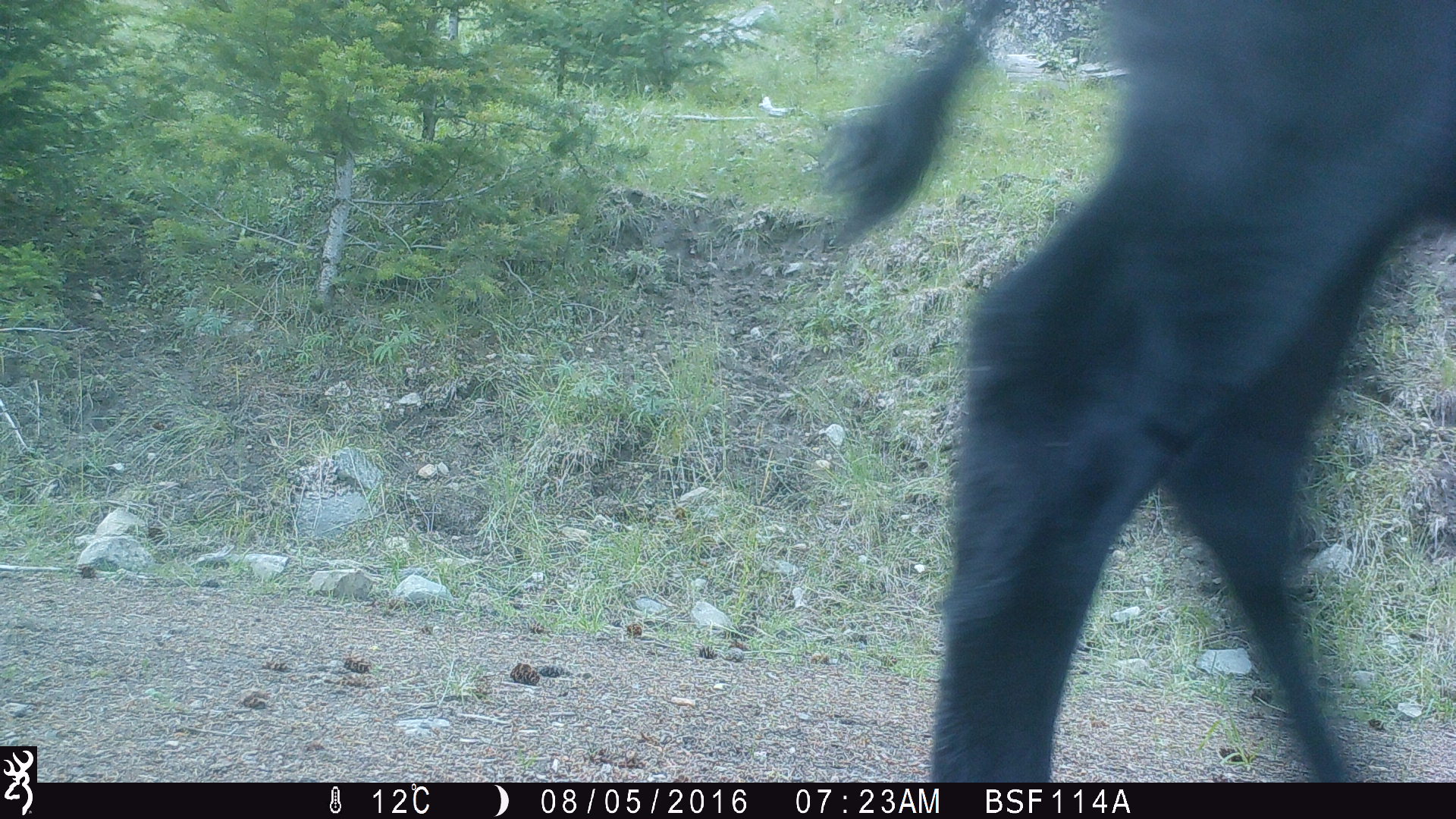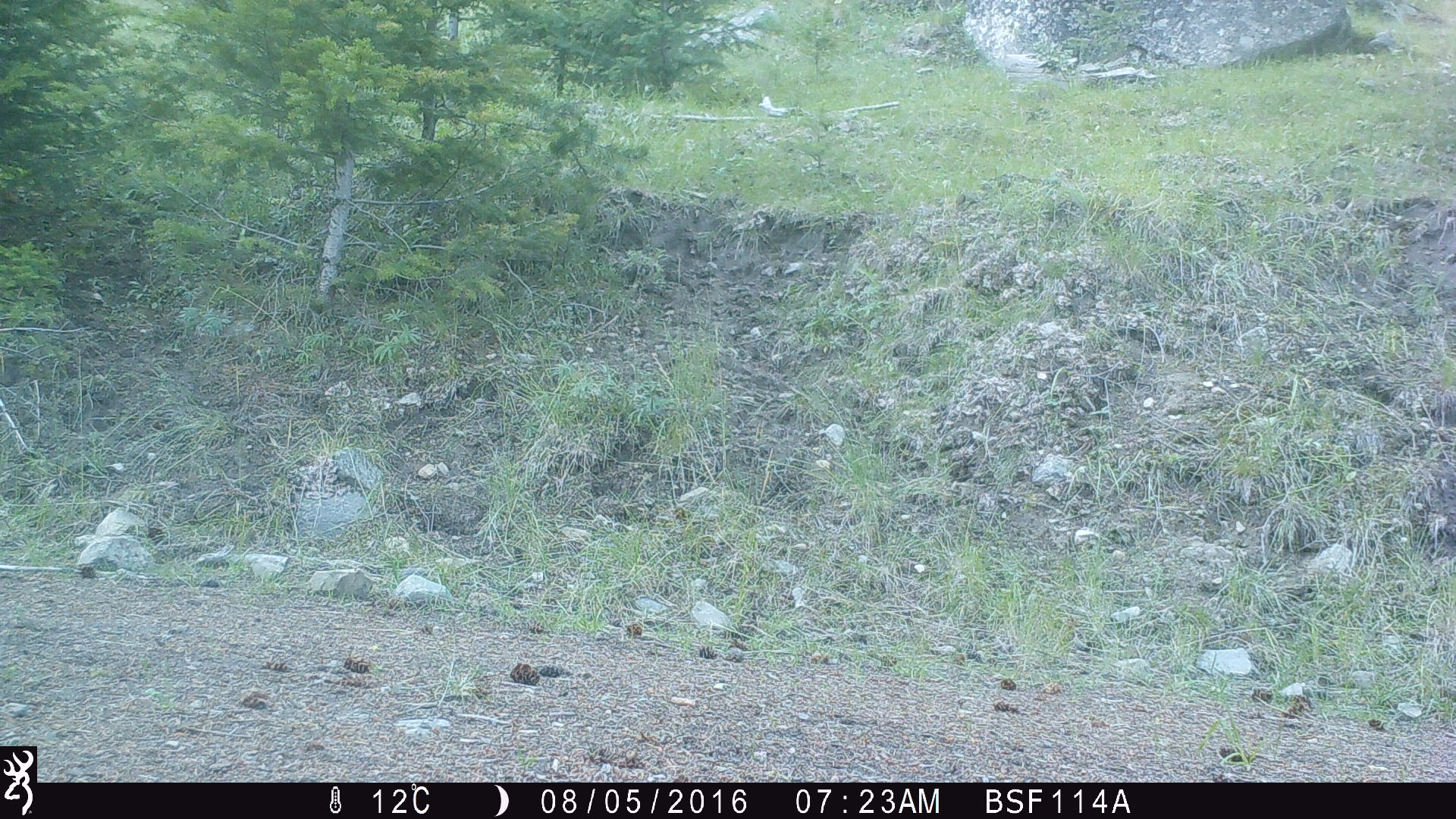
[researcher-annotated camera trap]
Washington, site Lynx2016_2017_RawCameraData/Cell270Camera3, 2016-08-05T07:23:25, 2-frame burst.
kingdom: Animalia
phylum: Chordata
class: Mammalia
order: Artiodactyla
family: Bovidae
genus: Bos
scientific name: Bos taurus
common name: domestic cattle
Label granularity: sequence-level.